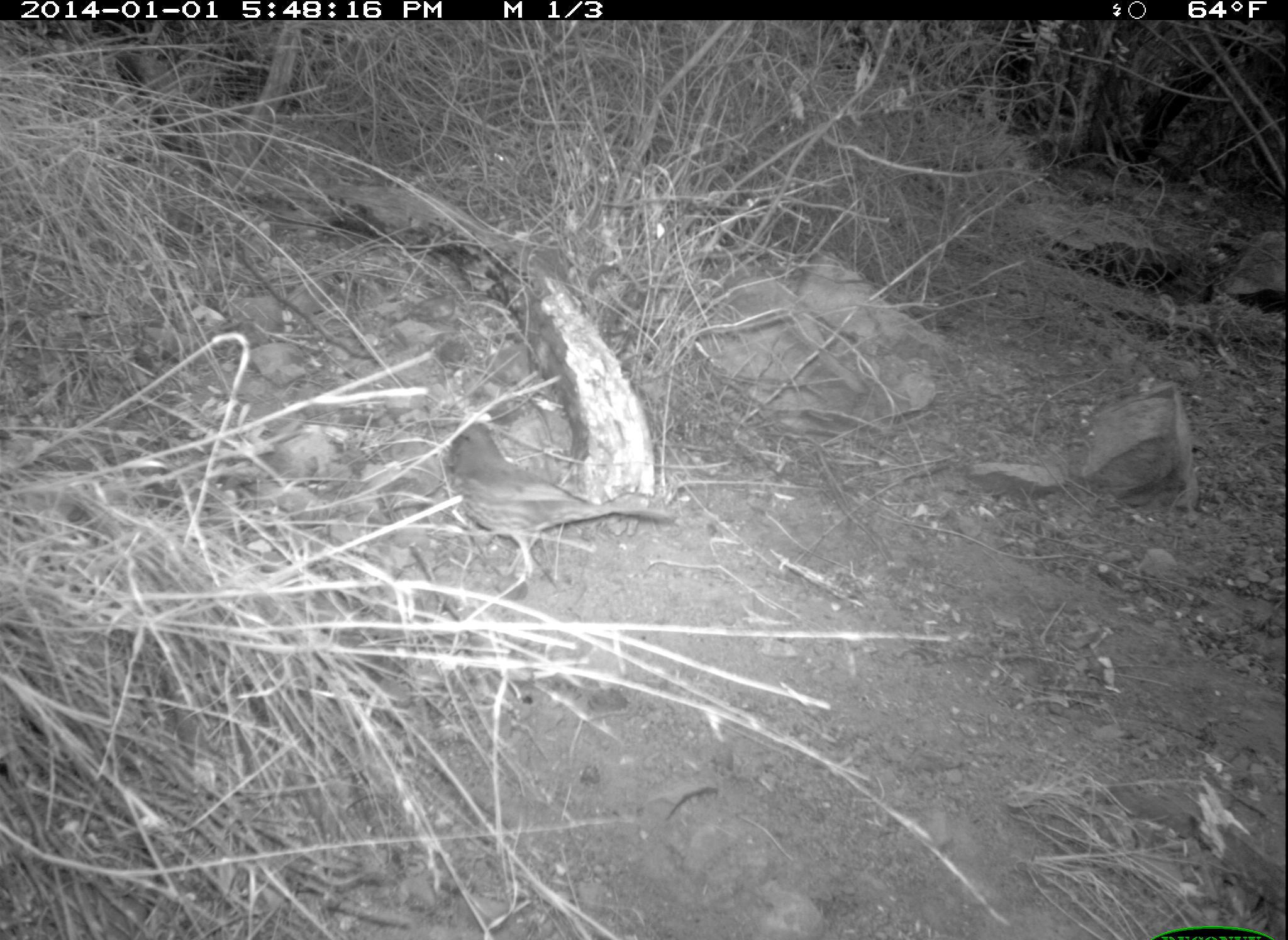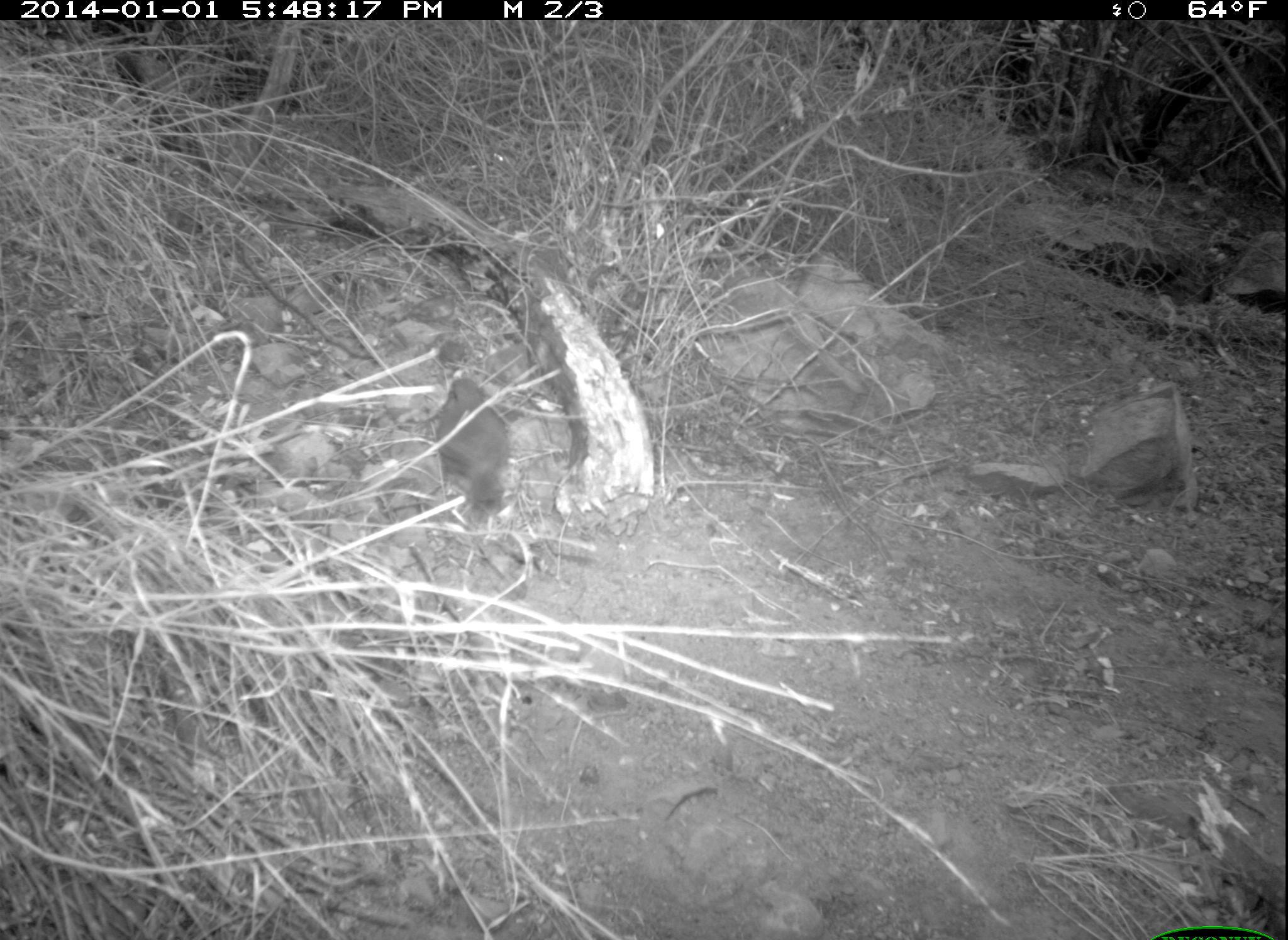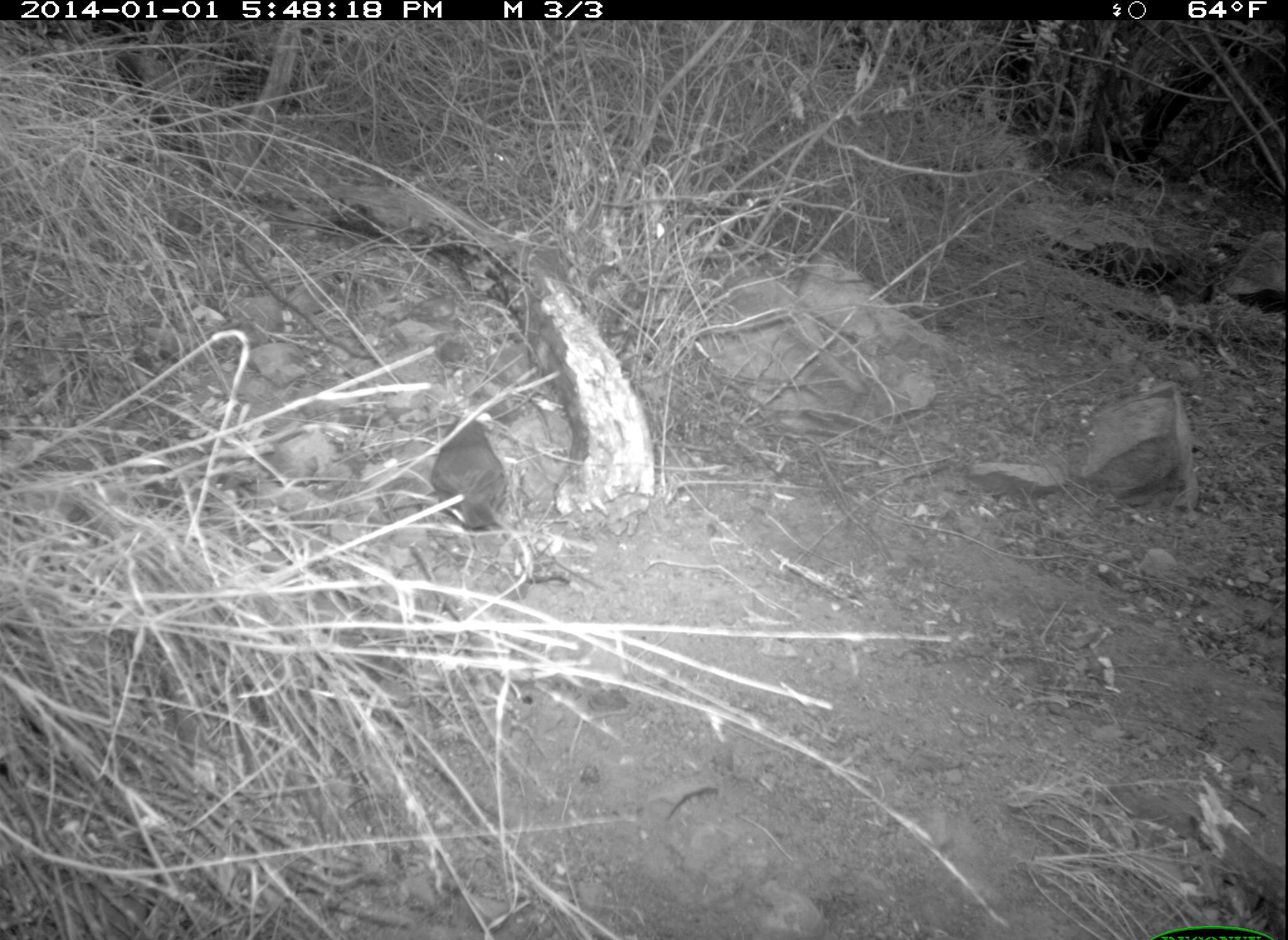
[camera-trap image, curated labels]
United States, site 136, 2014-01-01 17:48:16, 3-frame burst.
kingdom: Animalia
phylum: Chordata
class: Aves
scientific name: Aves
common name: bird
Bird (Aves).